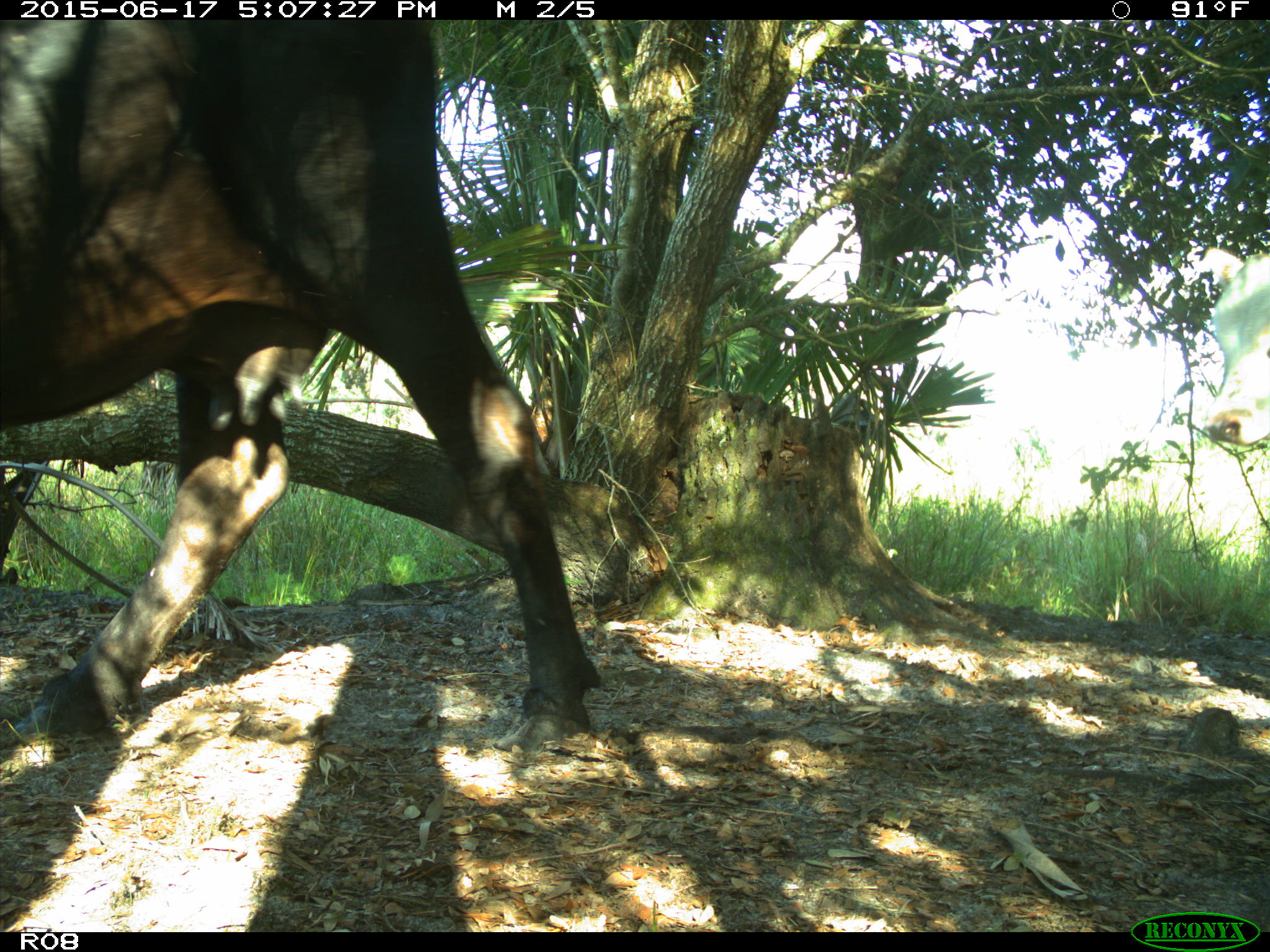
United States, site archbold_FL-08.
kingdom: Animalia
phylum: Chordata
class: Mammalia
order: Artiodactyla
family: Bovidae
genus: Bos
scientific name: Bos taurus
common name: domestic cow